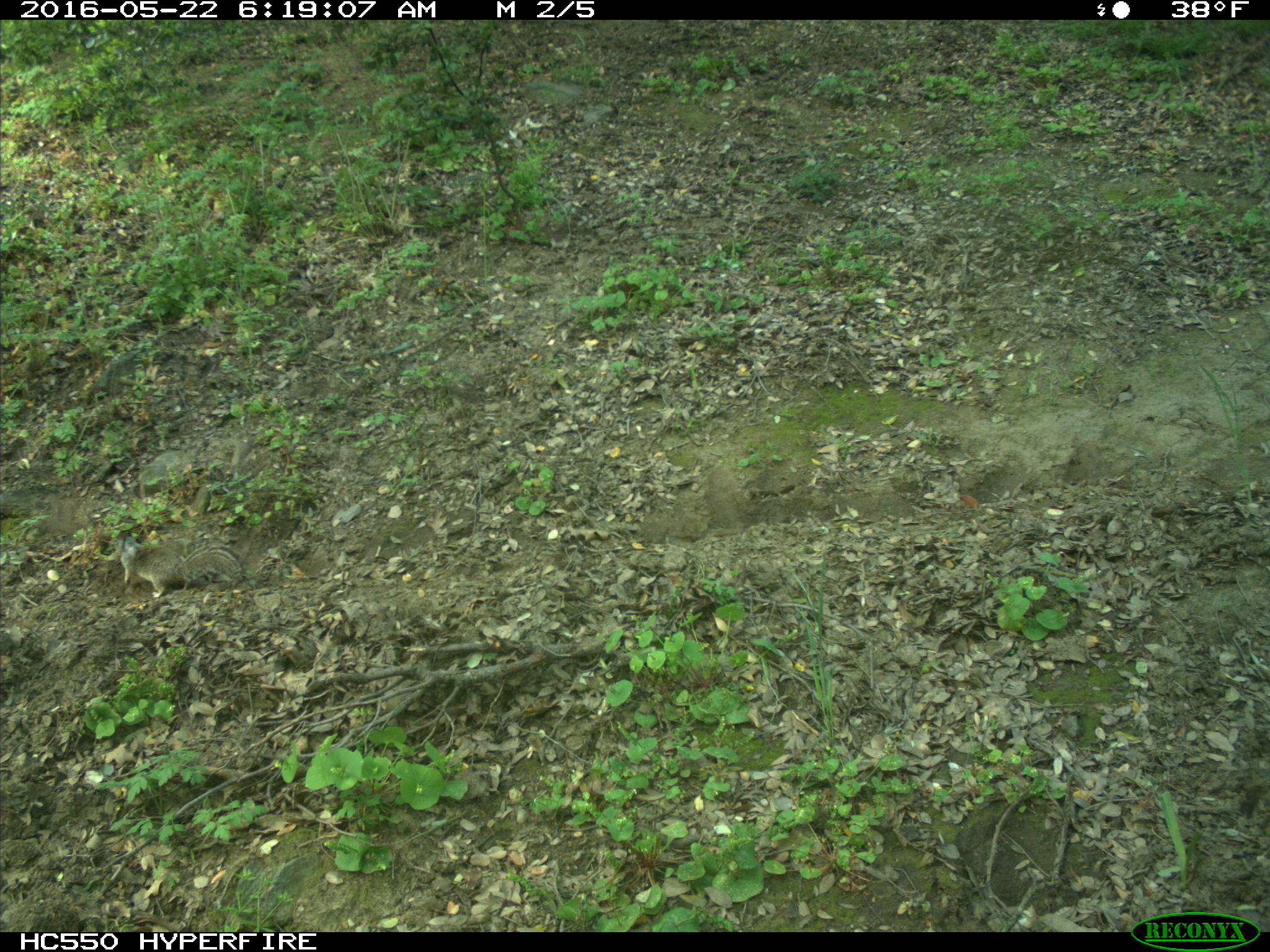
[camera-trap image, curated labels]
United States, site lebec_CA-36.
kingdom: Animalia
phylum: Chordata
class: Mammalia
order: Rodentia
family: Sciuridae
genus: Otospermophilus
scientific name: Otospermophilus beecheyi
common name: california ground squirrel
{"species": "Otospermophilus beecheyi (california ground squirrel)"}